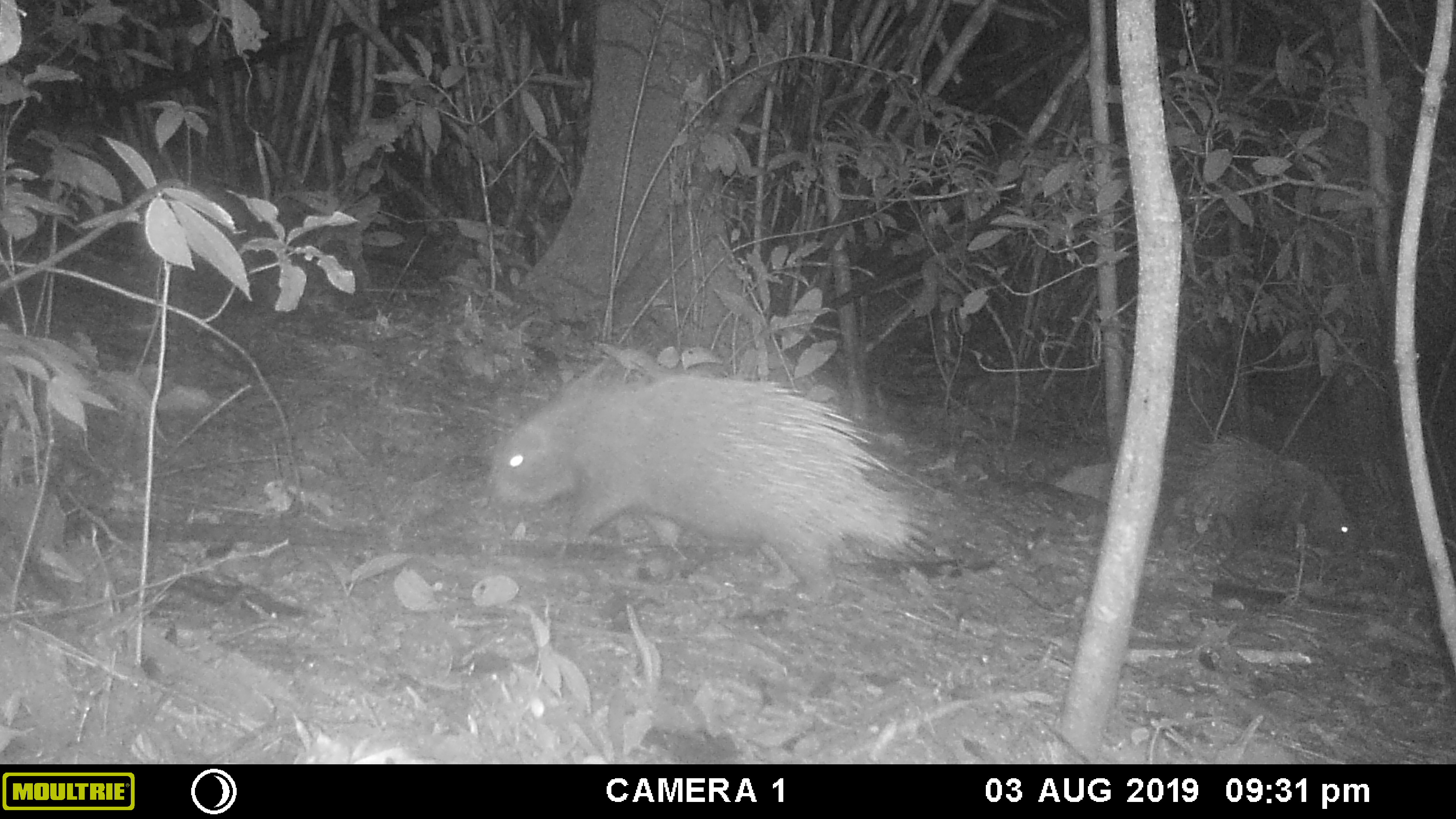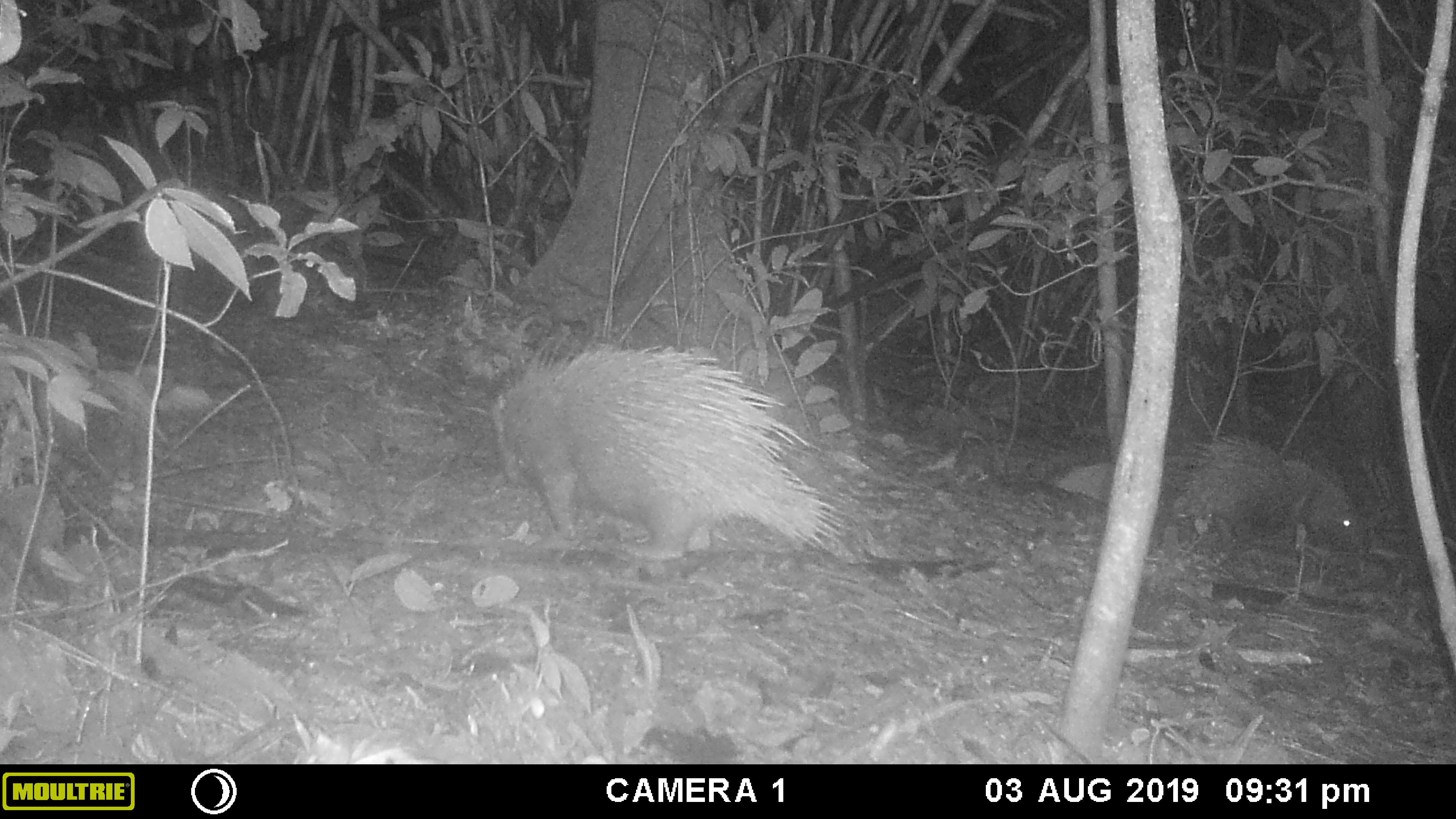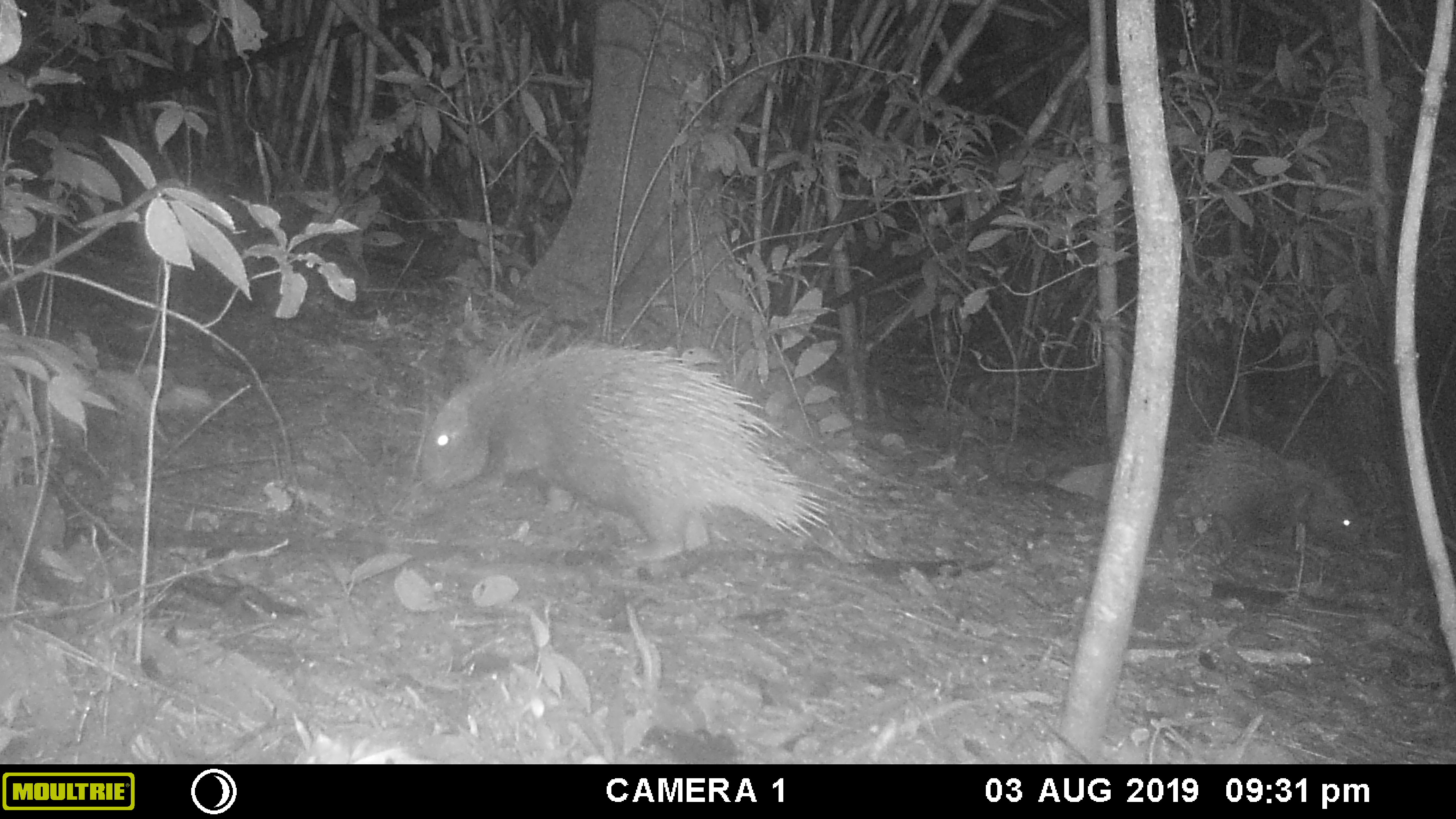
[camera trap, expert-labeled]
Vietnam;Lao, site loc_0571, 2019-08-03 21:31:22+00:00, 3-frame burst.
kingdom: Animalia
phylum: Chordata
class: Mammalia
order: Rodentia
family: Hystricidae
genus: Hystrix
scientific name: Hystrix brachyura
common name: malayan porcupine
Malayan porcupine (Hystrix brachyura). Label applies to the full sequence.